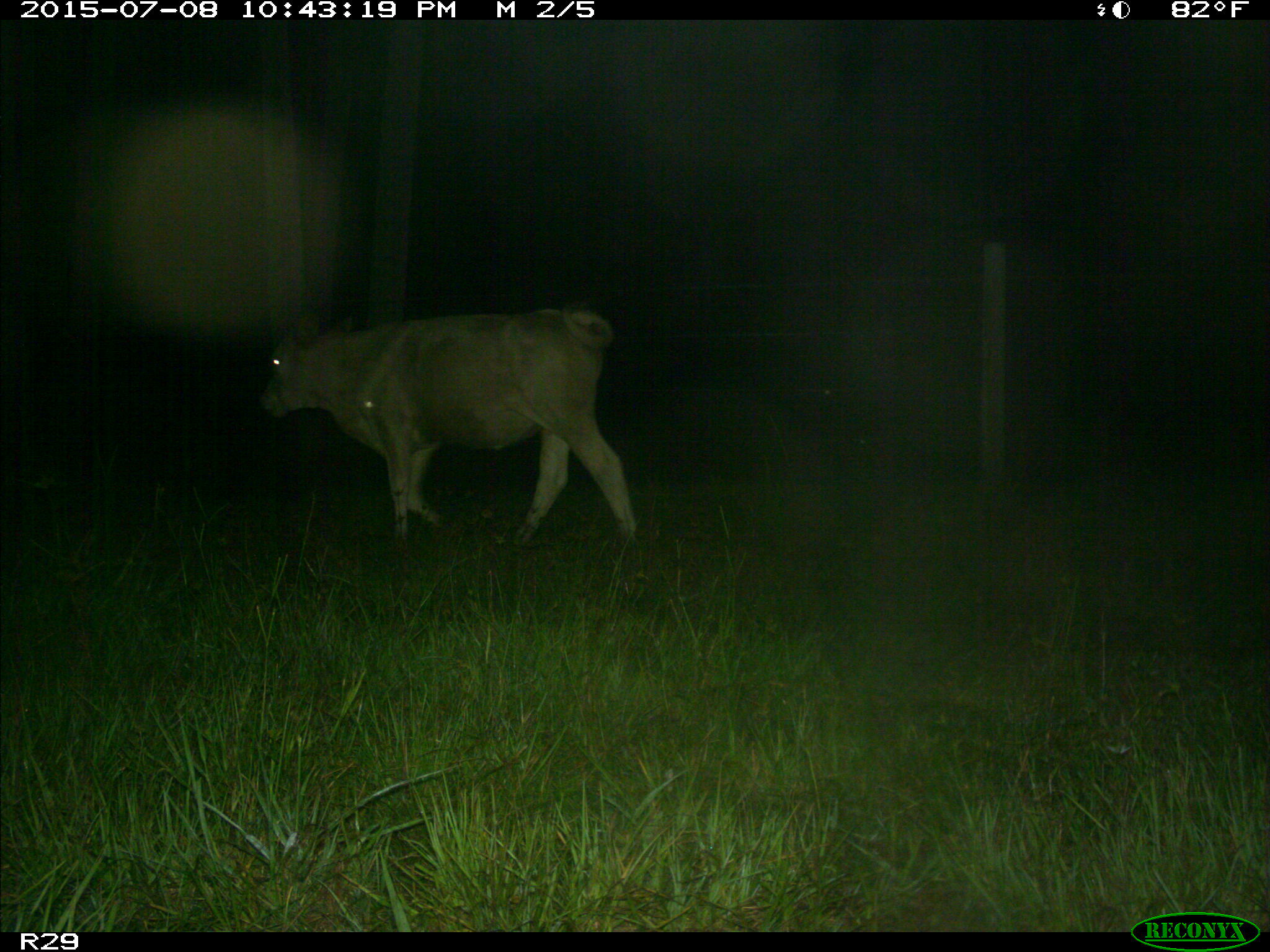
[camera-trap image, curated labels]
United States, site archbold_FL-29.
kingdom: Animalia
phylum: Chordata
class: Mammalia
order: Artiodactyla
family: Bovidae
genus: Bos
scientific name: Bos taurus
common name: domestic cow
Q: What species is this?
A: Bos taurus (domestic cow).